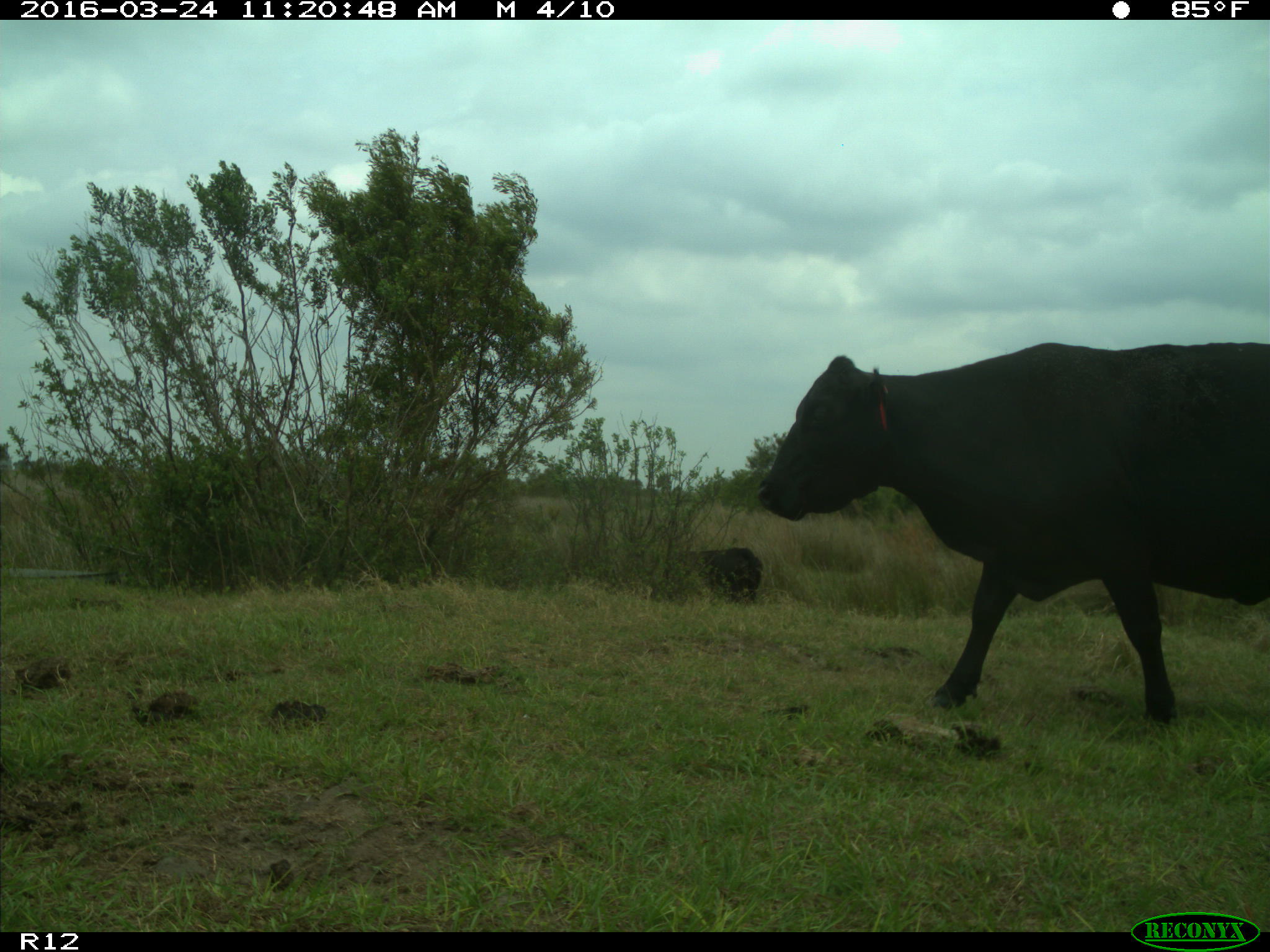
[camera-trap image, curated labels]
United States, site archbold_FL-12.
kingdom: Animalia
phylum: Chordata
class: Mammalia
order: Artiodactyla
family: Bovidae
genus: Bos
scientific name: Bos taurus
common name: domestic cow